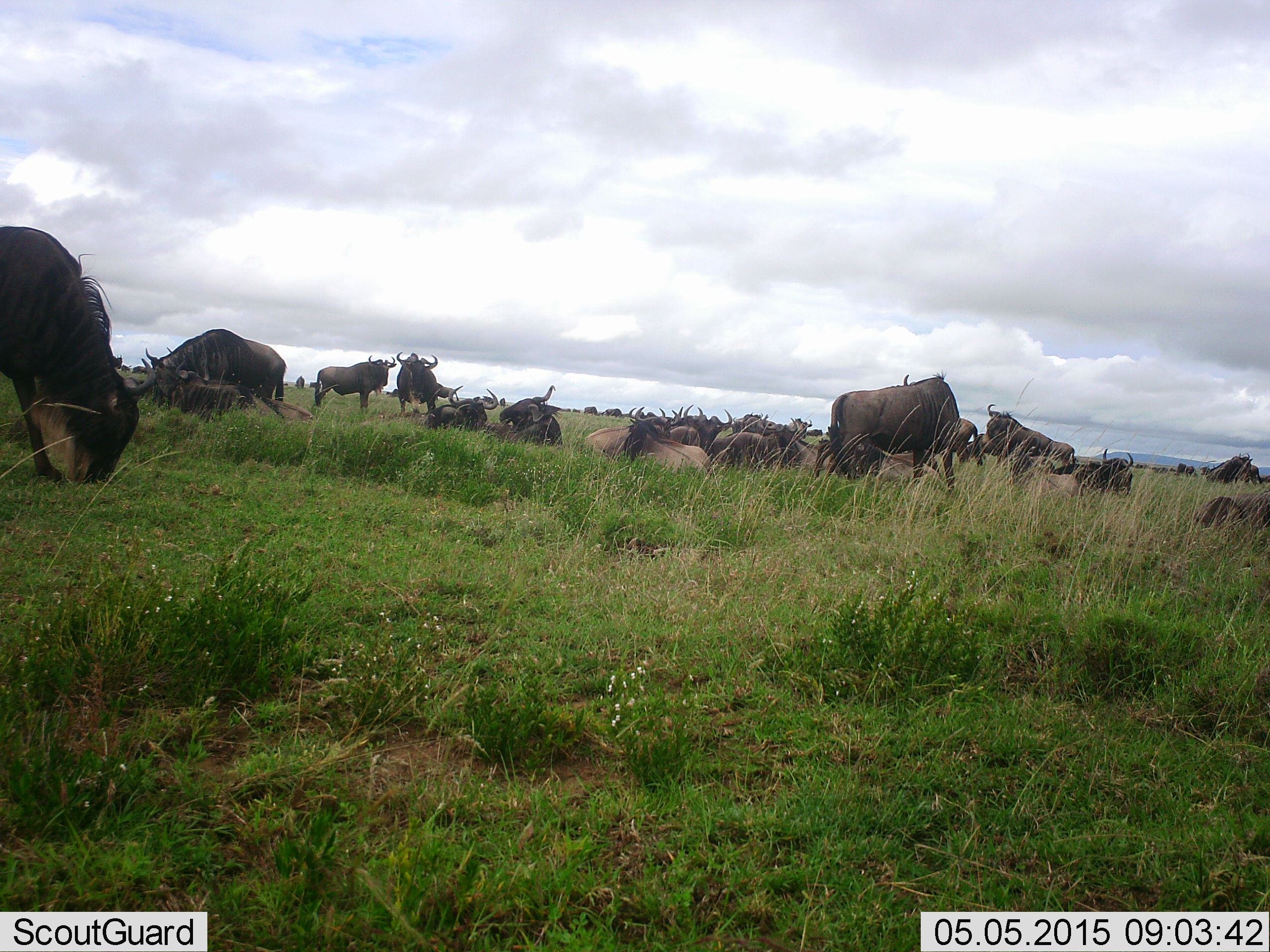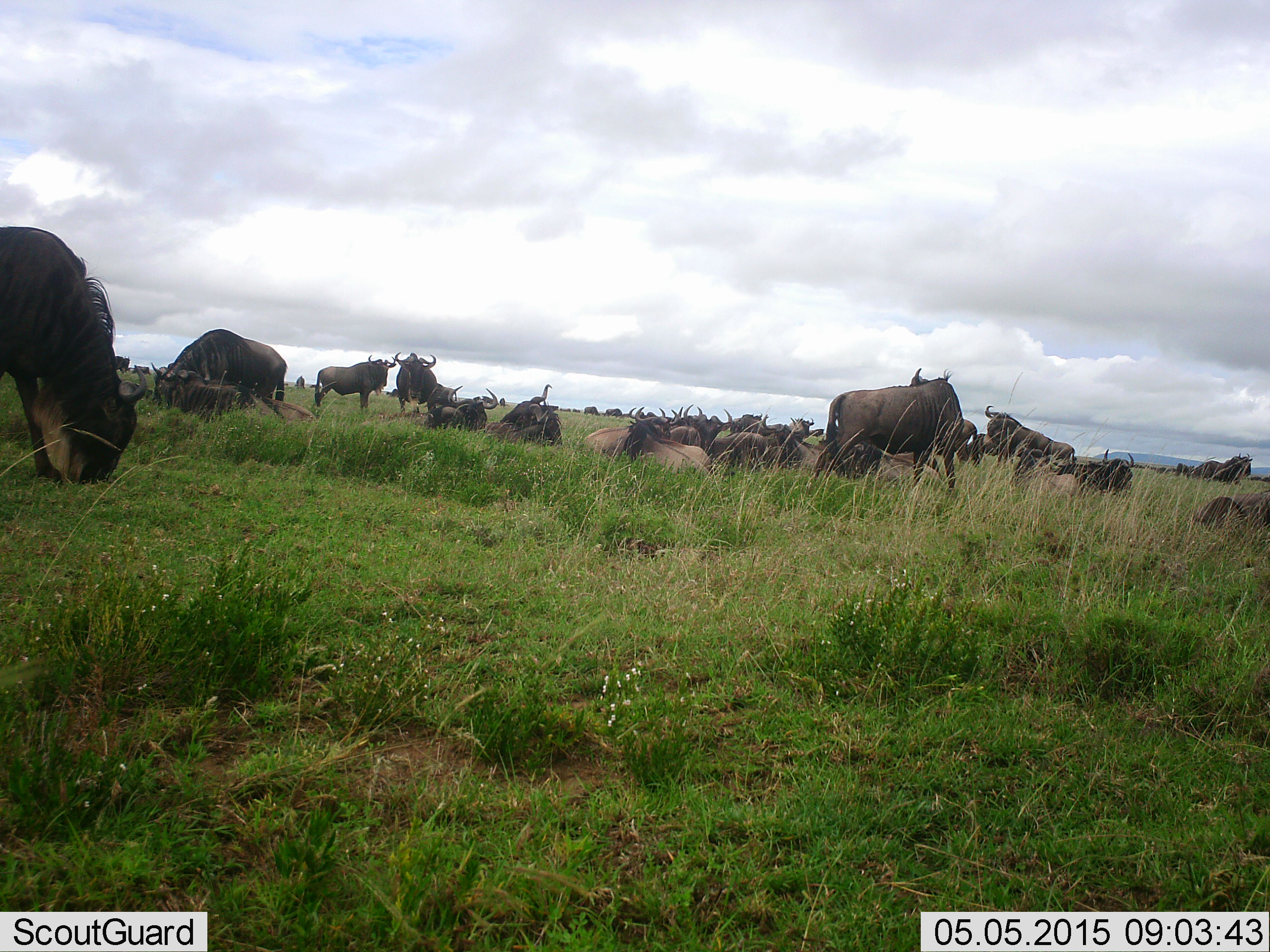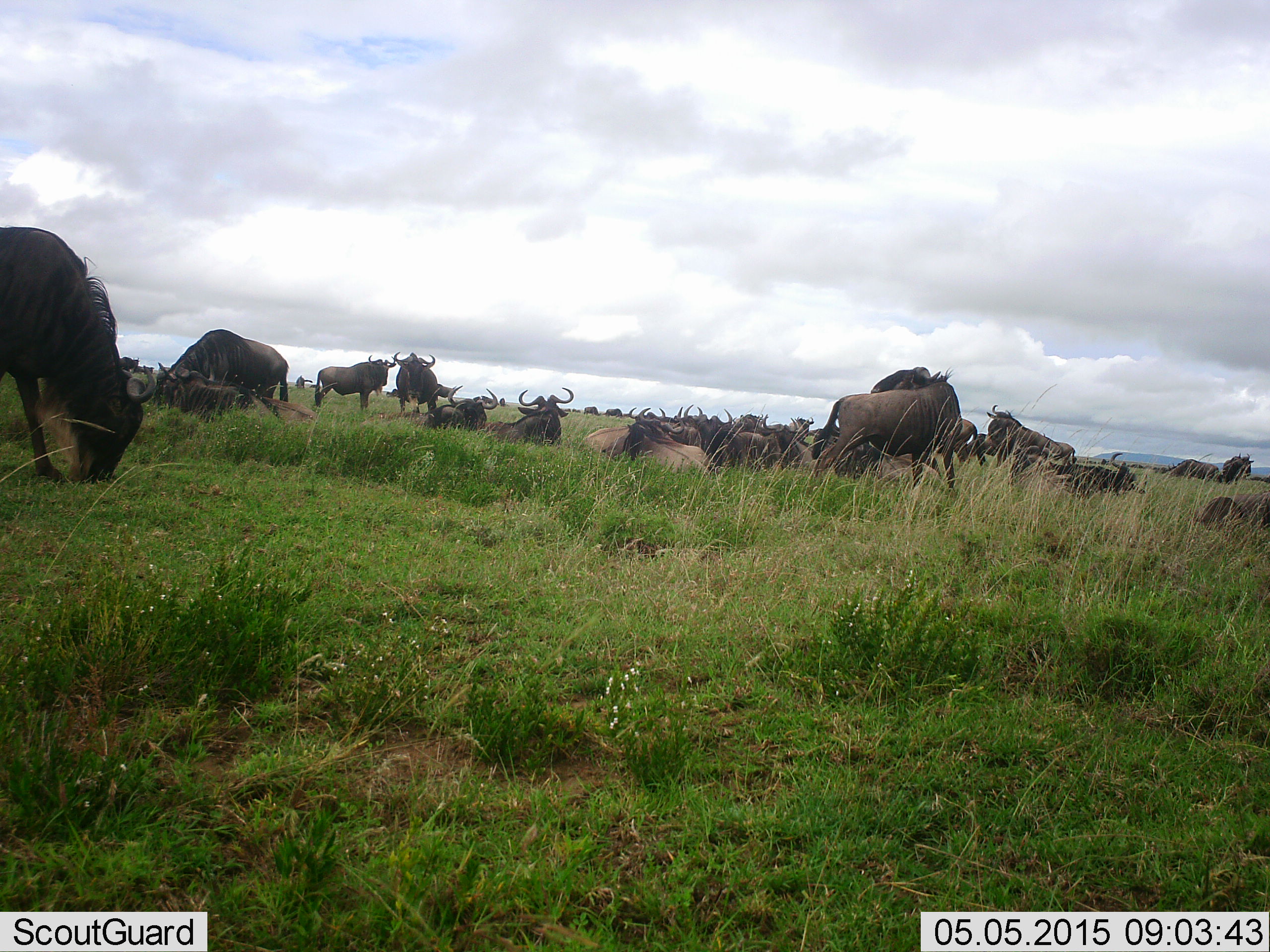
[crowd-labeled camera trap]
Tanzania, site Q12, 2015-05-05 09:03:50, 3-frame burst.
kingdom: Animalia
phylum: Chordata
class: Mammalia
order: Artiodactyla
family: Bovidae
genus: Connochaetes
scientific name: Connochaetes taurinus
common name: blue wildebeest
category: wildebeest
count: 11-50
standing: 90%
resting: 70%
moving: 20%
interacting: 30%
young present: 0%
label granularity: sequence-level